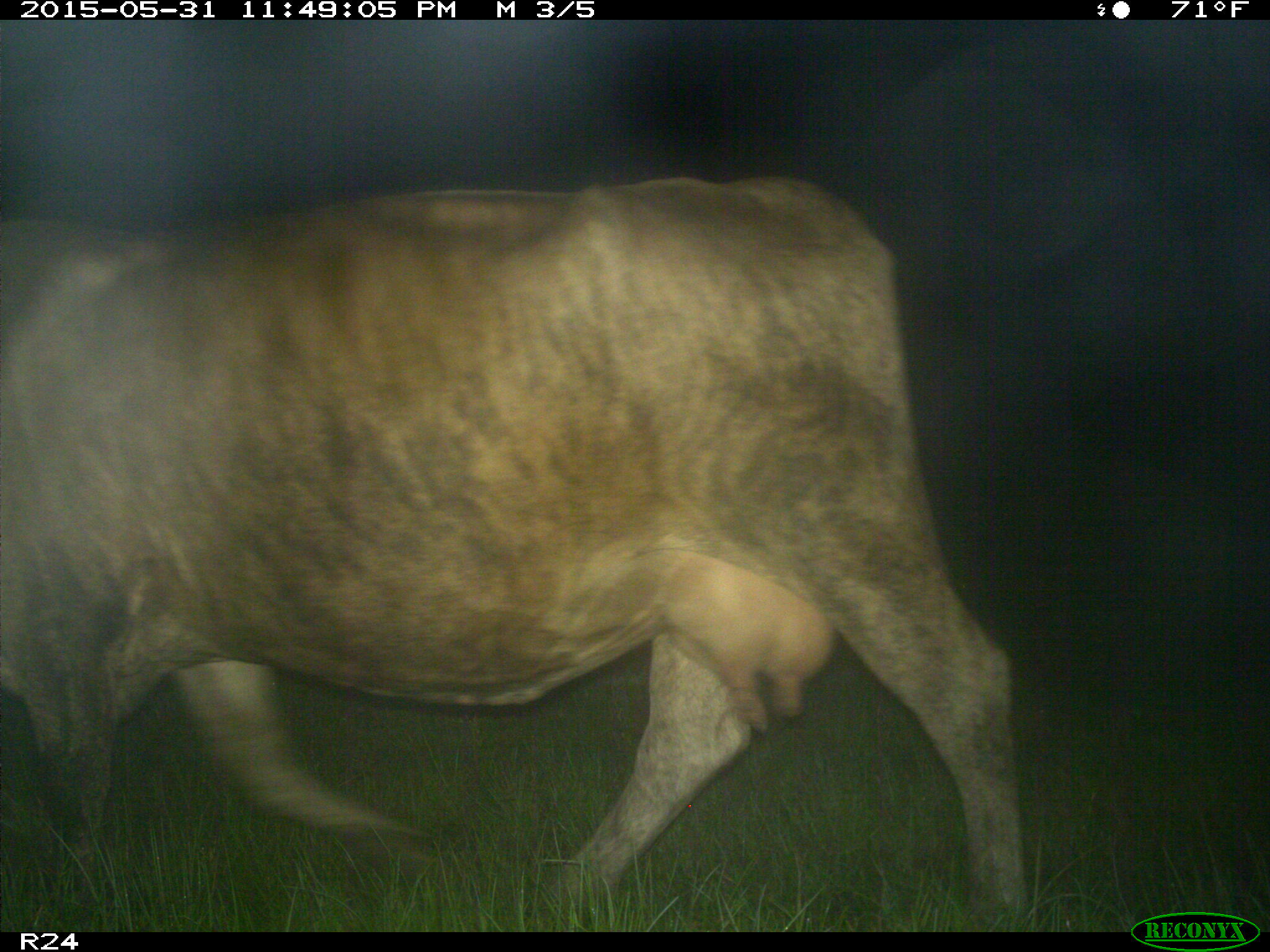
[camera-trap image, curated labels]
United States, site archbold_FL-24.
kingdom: Animalia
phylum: Chordata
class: Mammalia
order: Artiodactyla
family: Bovidae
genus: Bos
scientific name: Bos taurus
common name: domestic cow